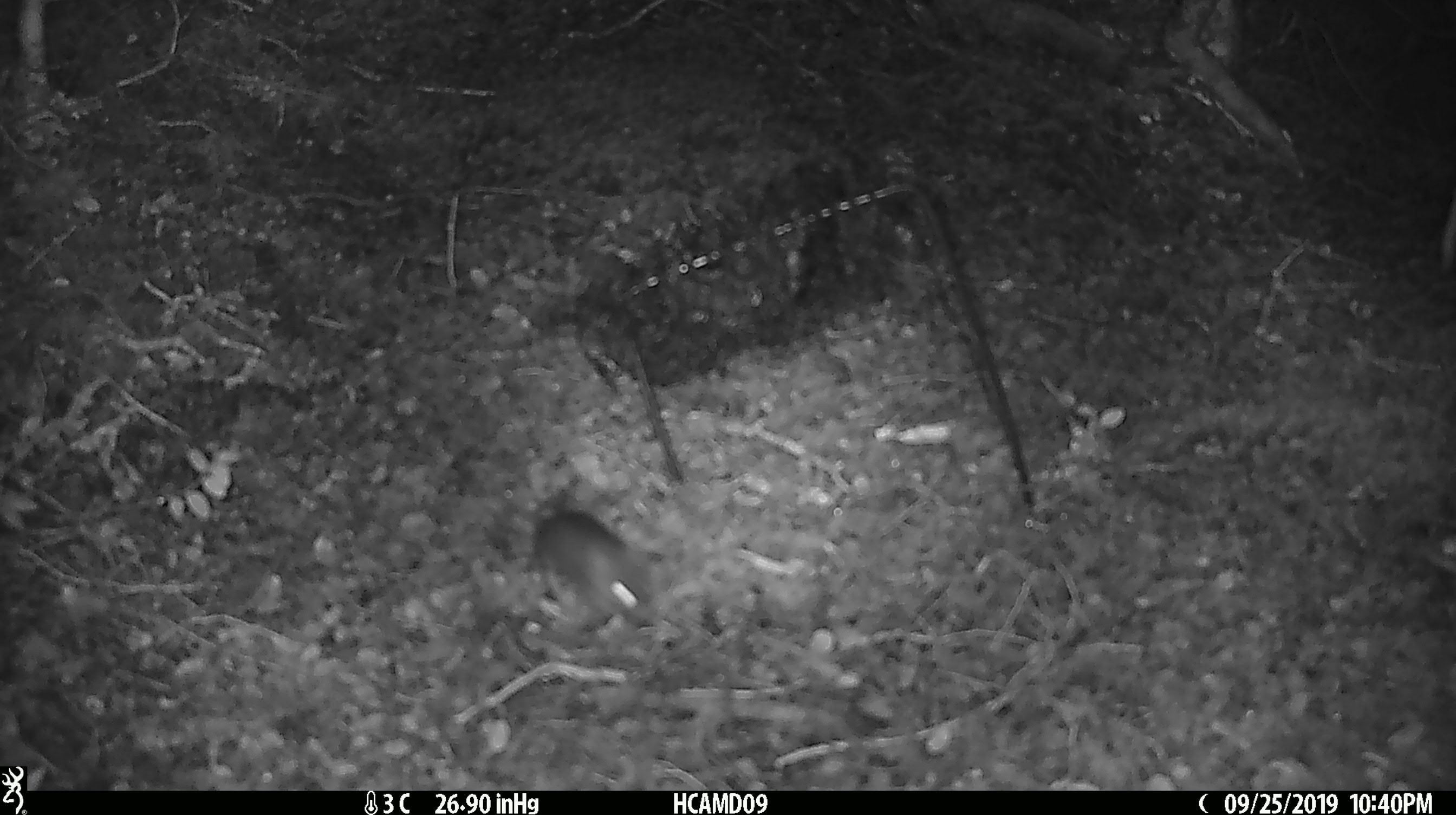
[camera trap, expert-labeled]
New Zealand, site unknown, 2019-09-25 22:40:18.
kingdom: Animalia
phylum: Chordata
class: Mammalia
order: Rodentia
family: Muridae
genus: Mus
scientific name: Mus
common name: mouse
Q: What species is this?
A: Mouse (Mus).